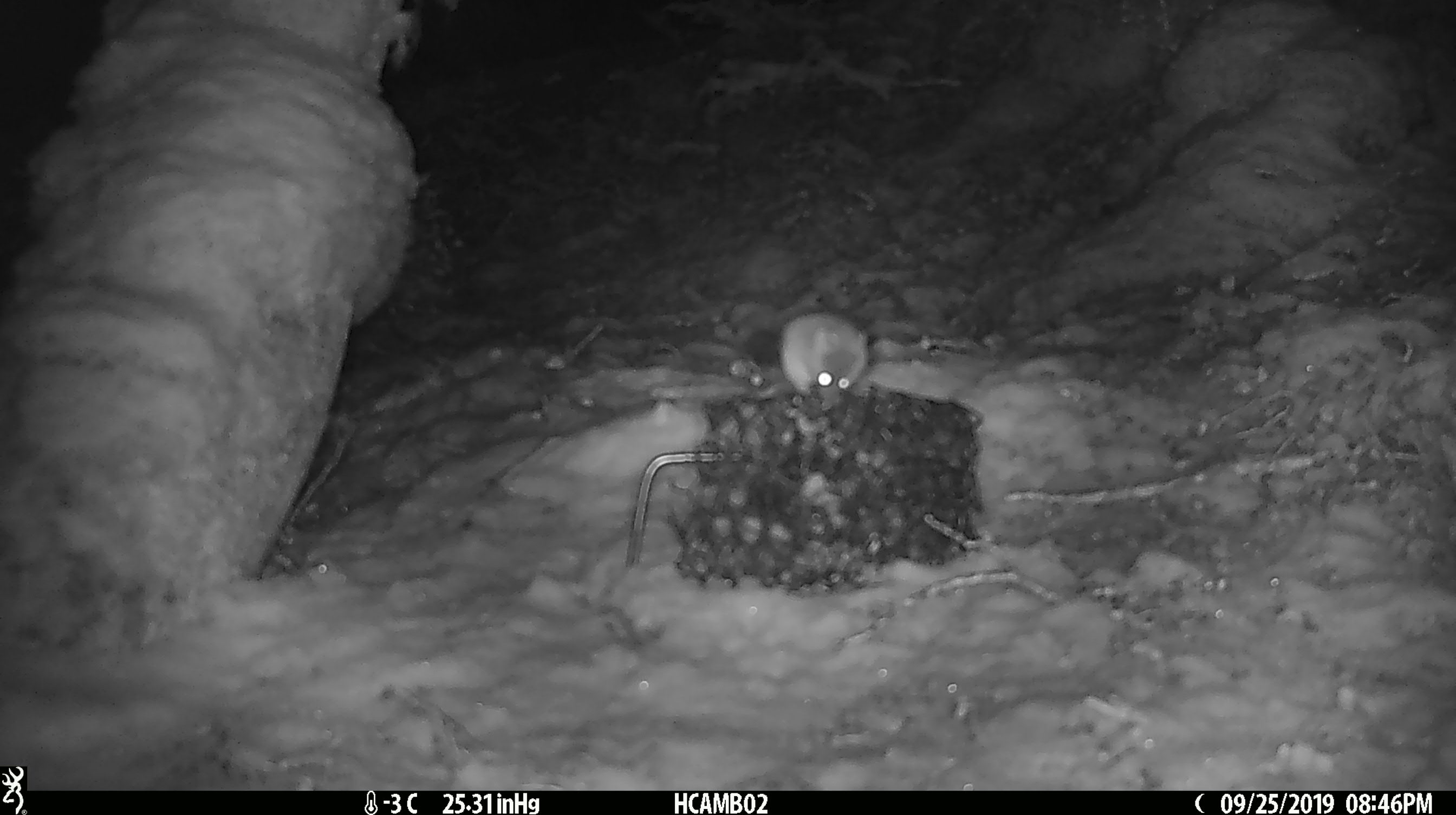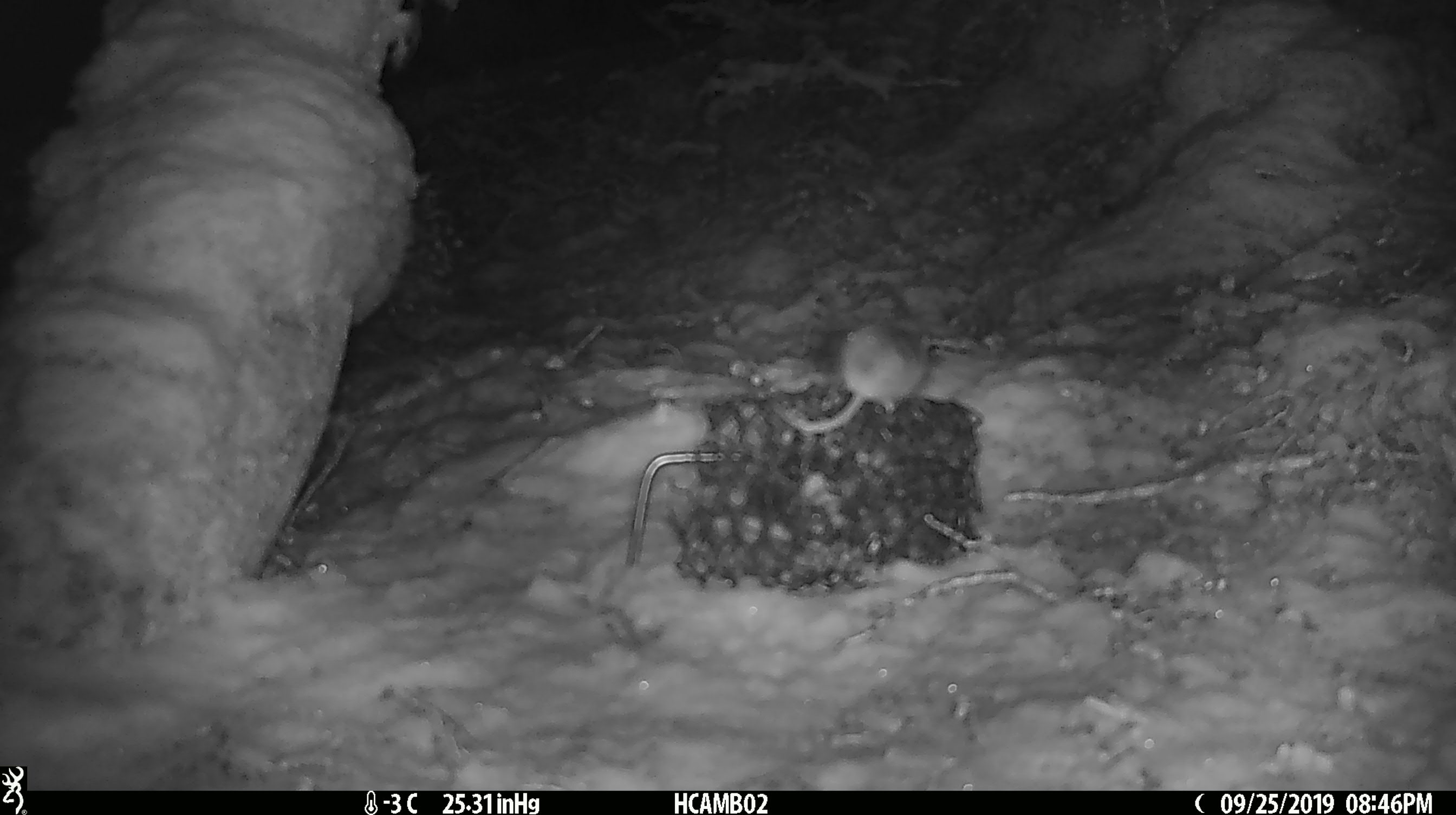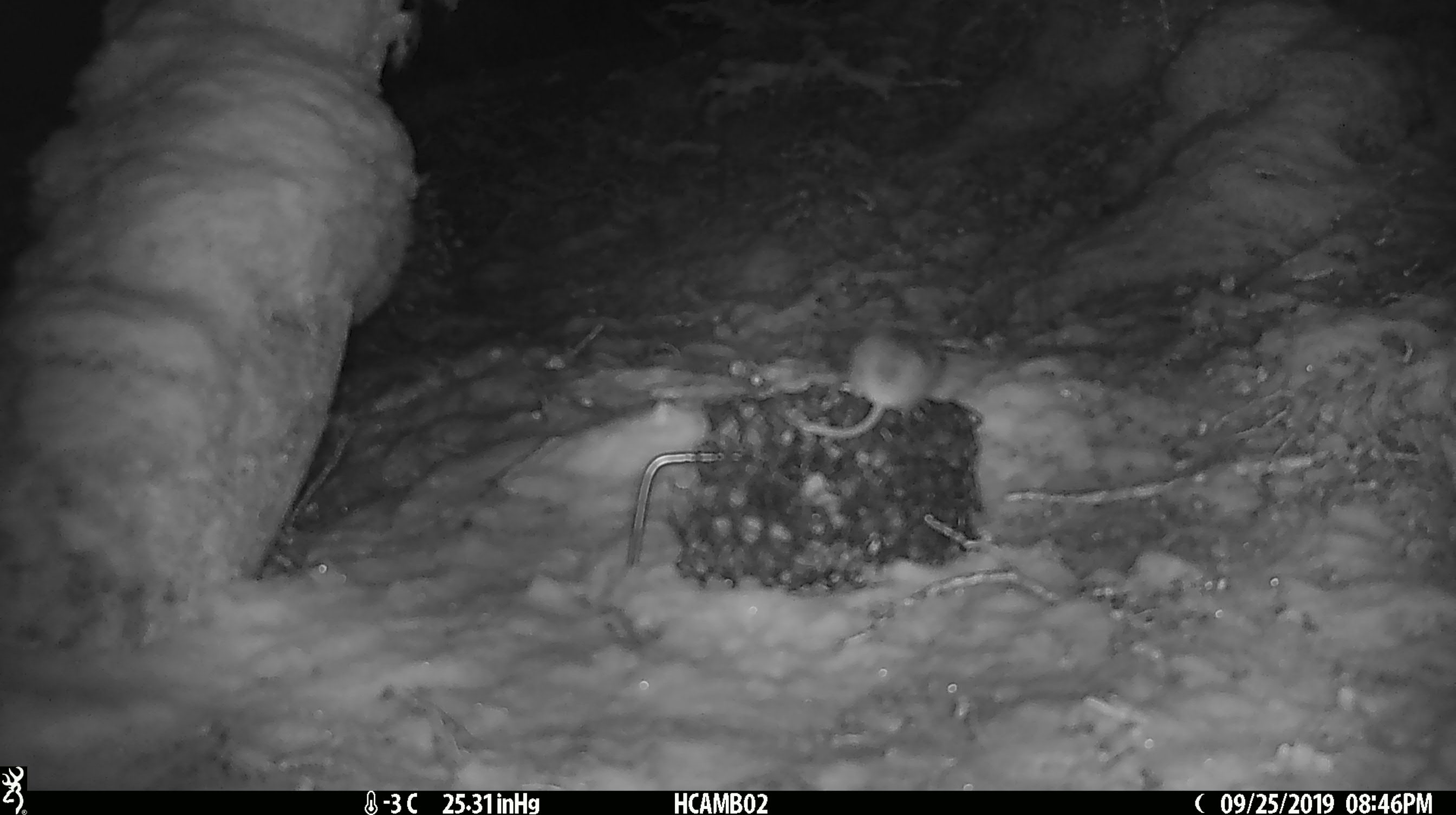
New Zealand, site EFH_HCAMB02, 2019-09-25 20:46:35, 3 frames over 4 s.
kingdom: Animalia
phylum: Chordata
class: Mammalia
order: Rodentia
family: Muridae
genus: Mus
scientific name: Mus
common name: mouse